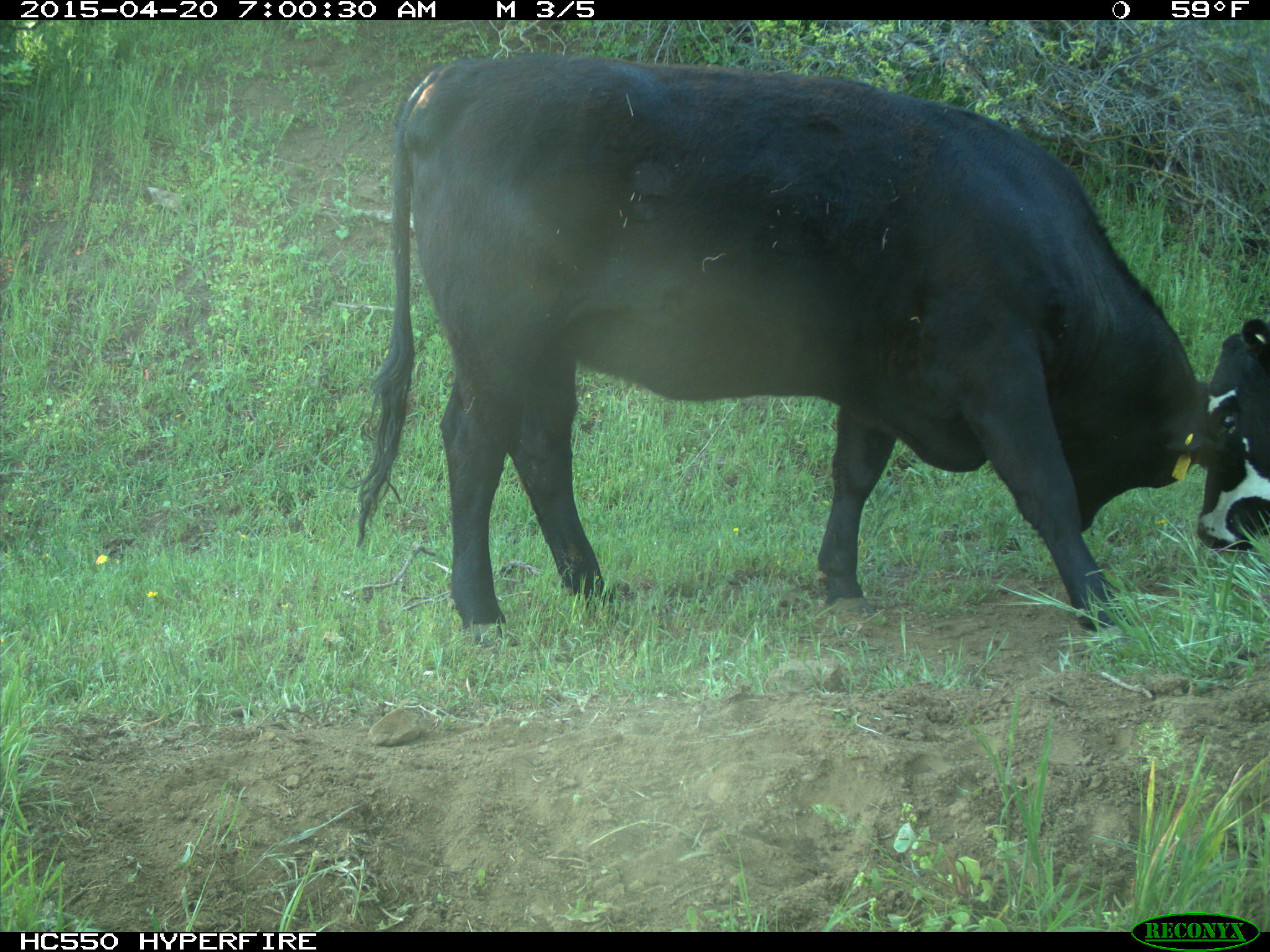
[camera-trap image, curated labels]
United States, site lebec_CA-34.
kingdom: Animalia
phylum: Chordata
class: Mammalia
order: Artiodactyla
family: Bovidae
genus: Bos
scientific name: Bos taurus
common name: domestic cow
Bos taurus (domestic cow).